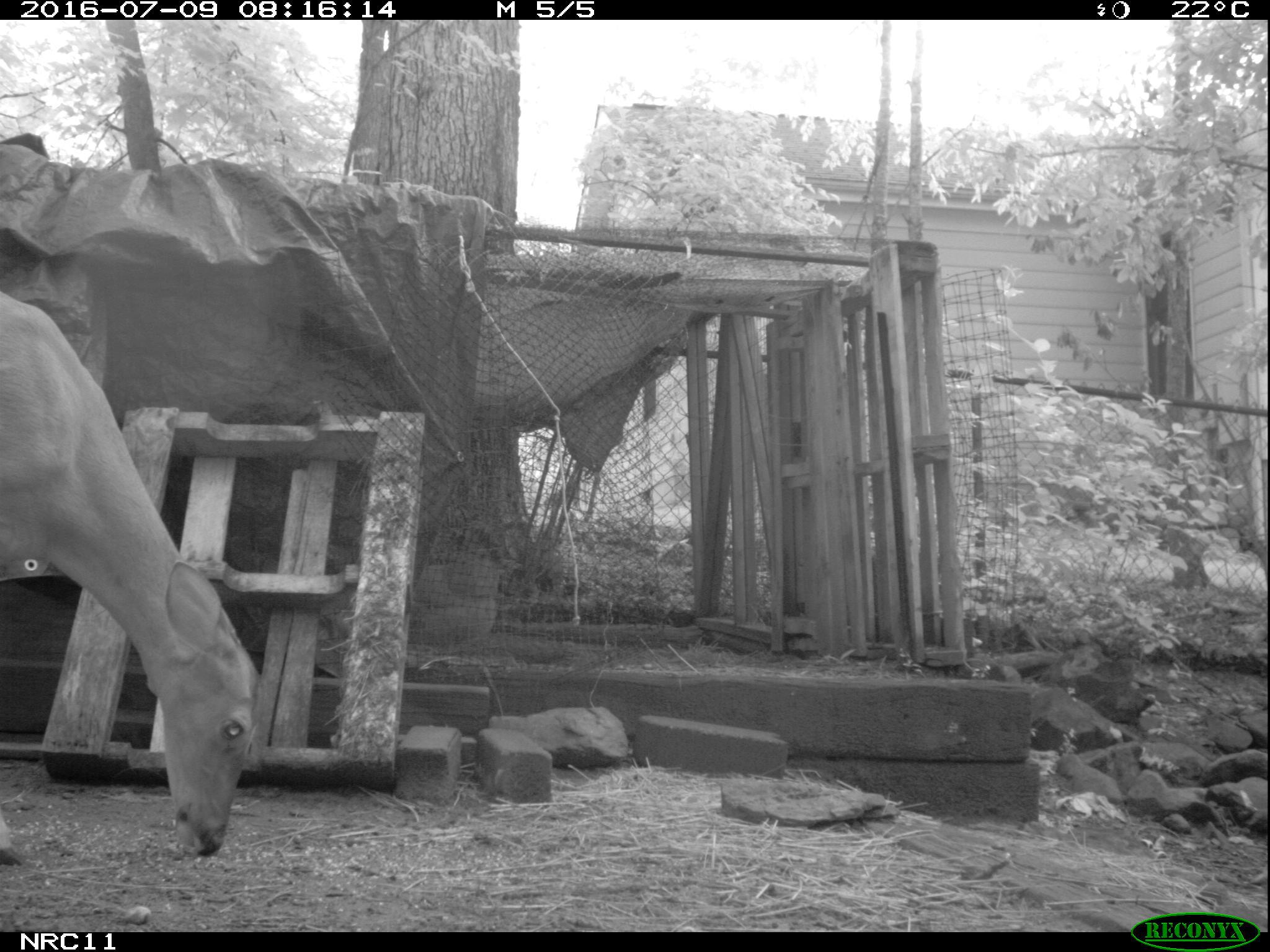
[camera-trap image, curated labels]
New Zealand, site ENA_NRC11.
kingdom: Animalia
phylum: Chordata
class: Mammalia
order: Artiodactyla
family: Cervidae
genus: Odocoileus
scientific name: Odocoileus virginianus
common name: white-tailed deer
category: white tailed deer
White tailed deer (white-tailed deer) (Odocoileus virginianus).